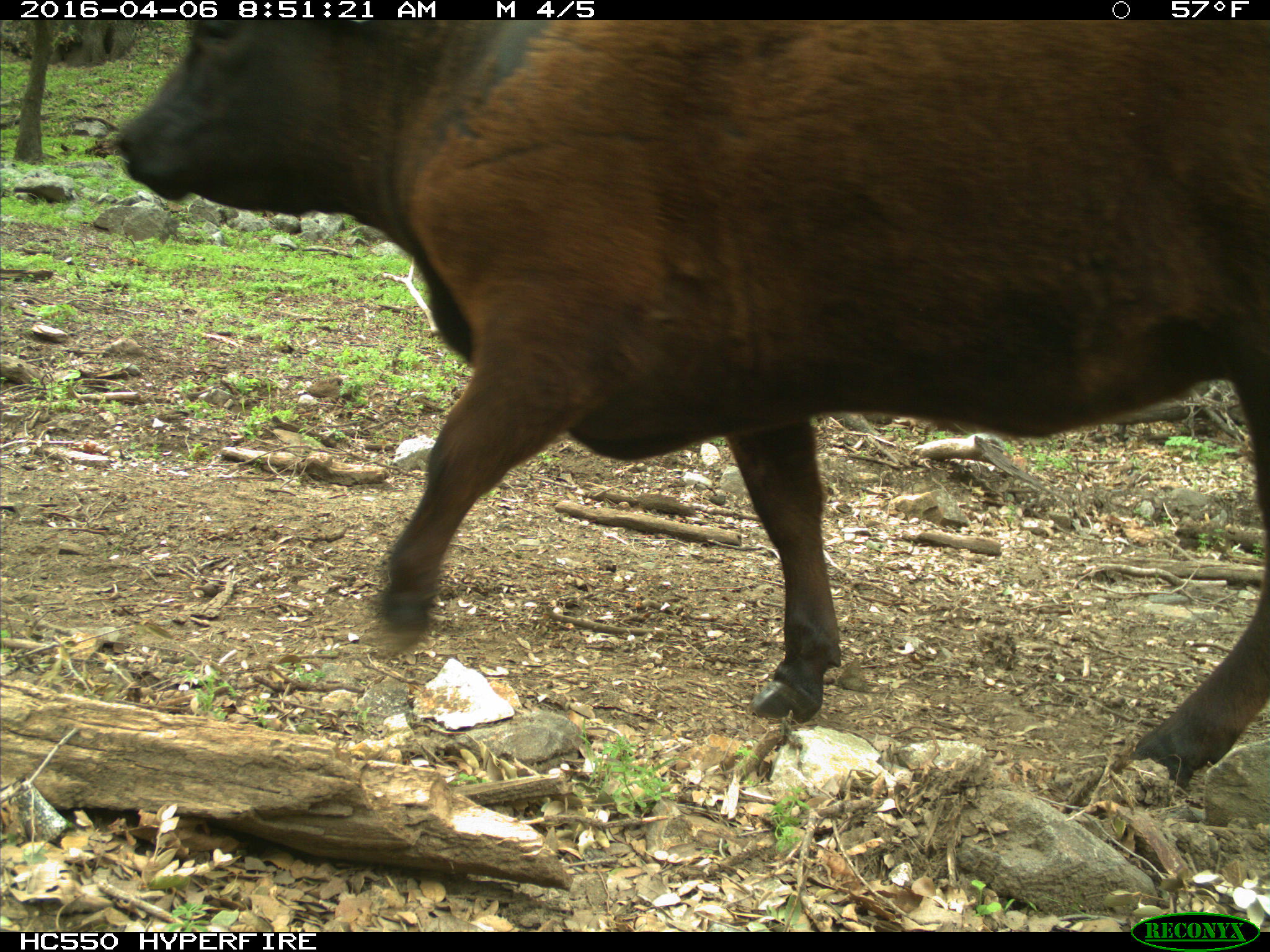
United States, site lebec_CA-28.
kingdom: Animalia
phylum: Chordata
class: Mammalia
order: Artiodactyla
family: Bovidae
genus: Bos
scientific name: Bos taurus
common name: domestic cow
Bos taurus (domestic cow).